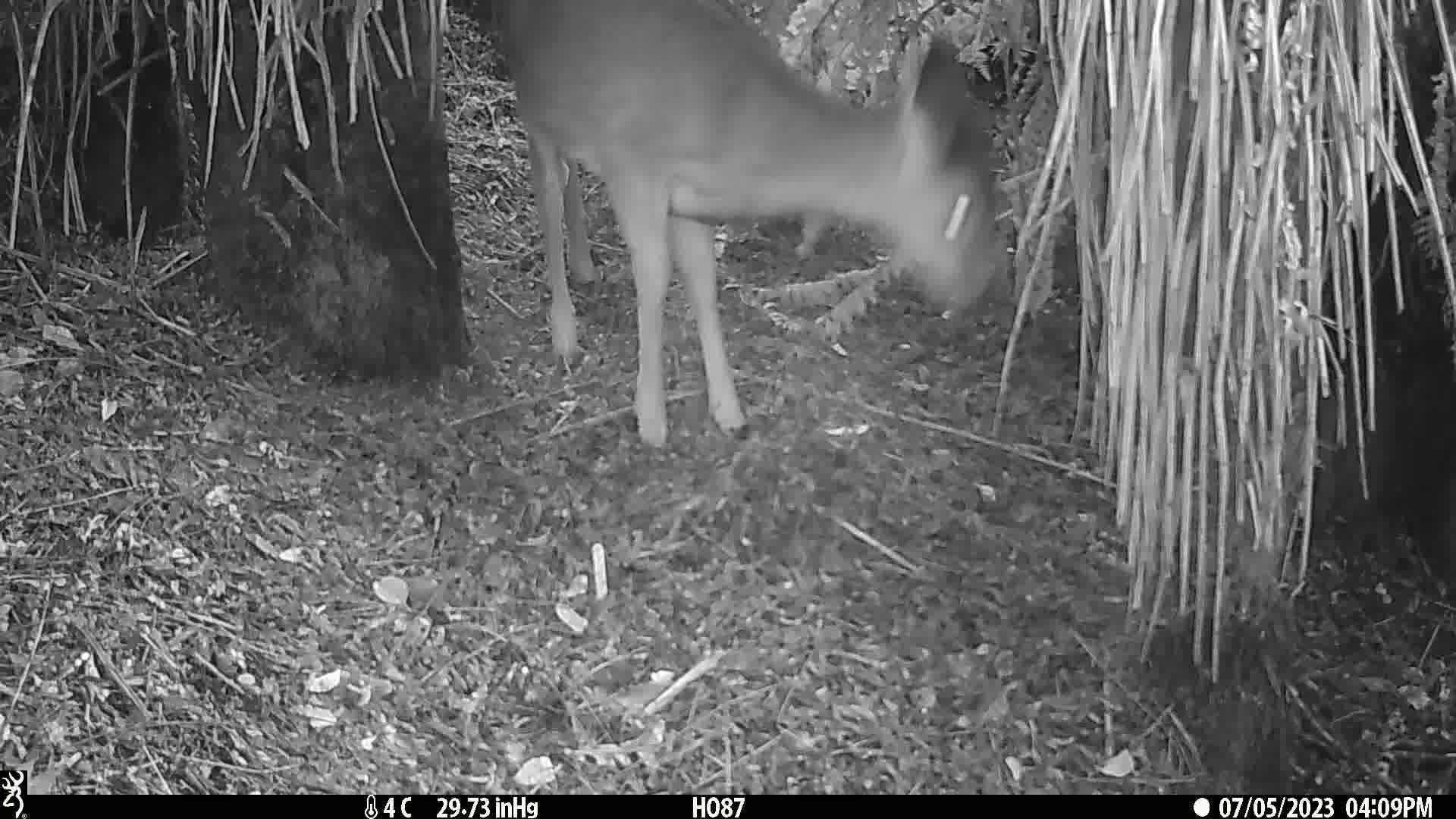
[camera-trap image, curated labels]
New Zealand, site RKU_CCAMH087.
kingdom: Animalia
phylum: Chordata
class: Mammalia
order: Artiodactyla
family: Cervidae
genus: Odocoileus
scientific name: Odocoileus virginianus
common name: white-tailed deer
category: white tailed deer